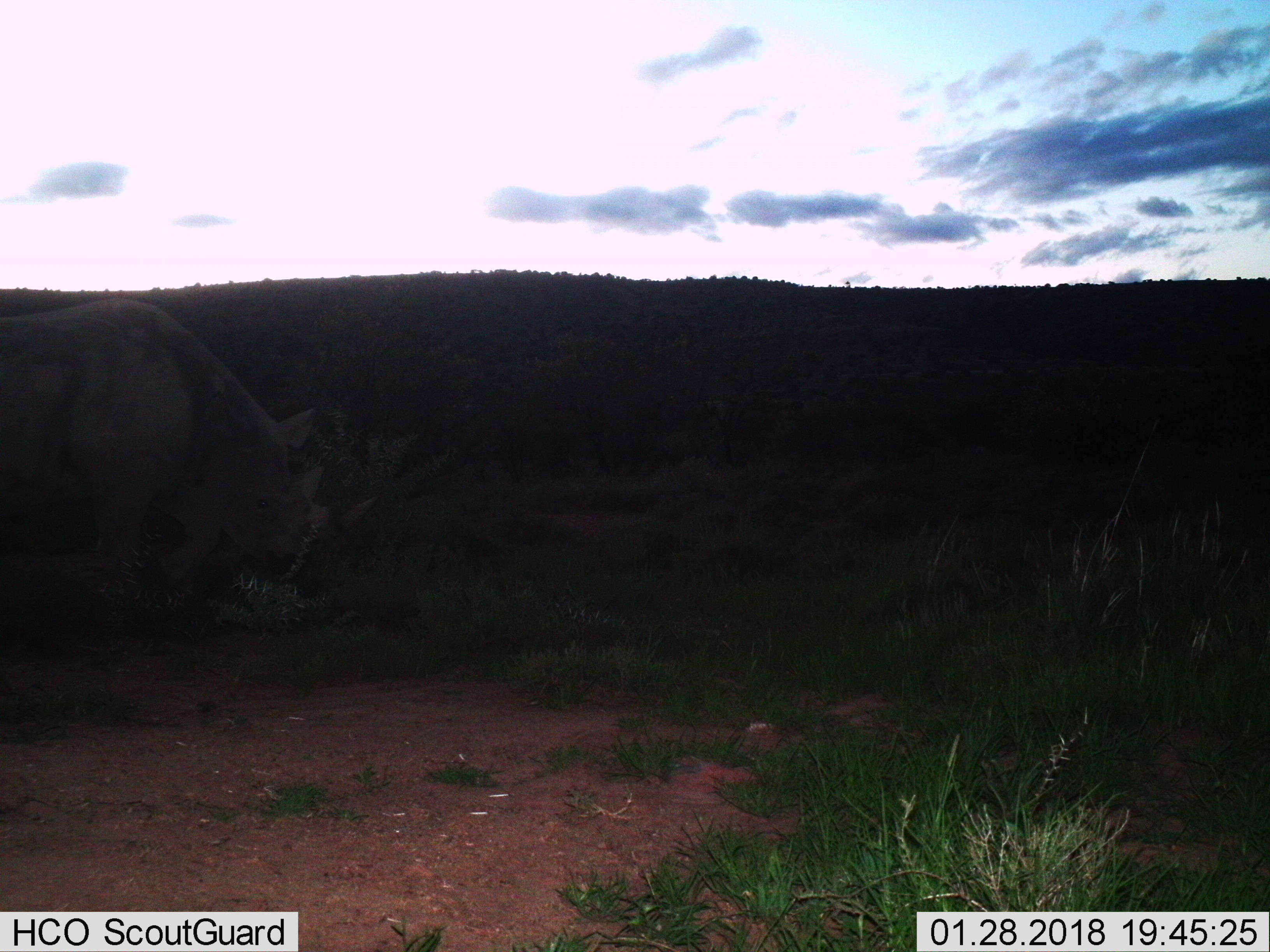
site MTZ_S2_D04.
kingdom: Animalia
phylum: Chordata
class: Mammalia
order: Perissodactyla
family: Rhinocerotidae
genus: Diceros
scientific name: Diceros bicornis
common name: black rhinoceros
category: rhinocerosblack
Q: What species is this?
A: Rhinocerosblack (black rhinoceros) (Diceros bicornis).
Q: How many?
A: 1.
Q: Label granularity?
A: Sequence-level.